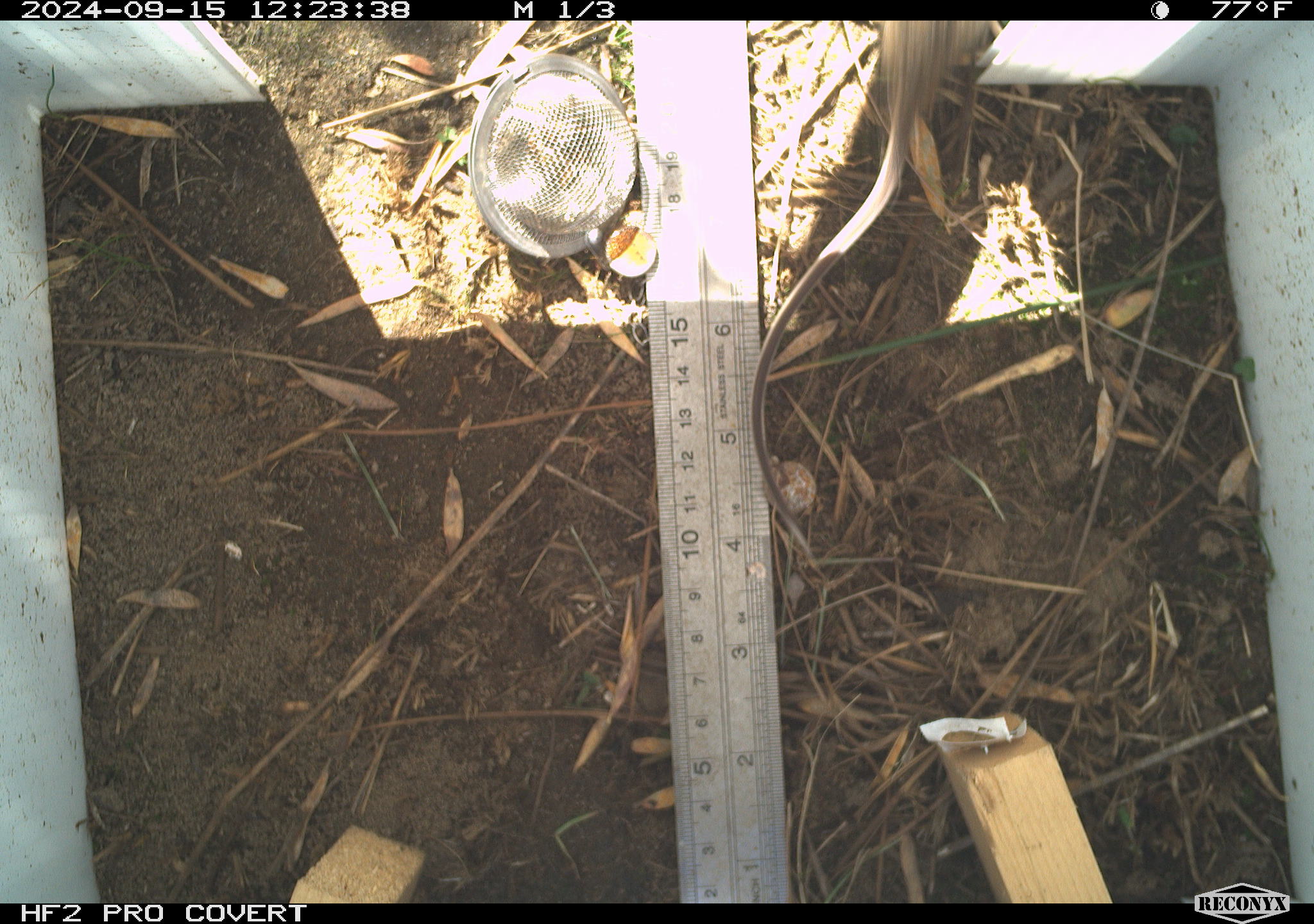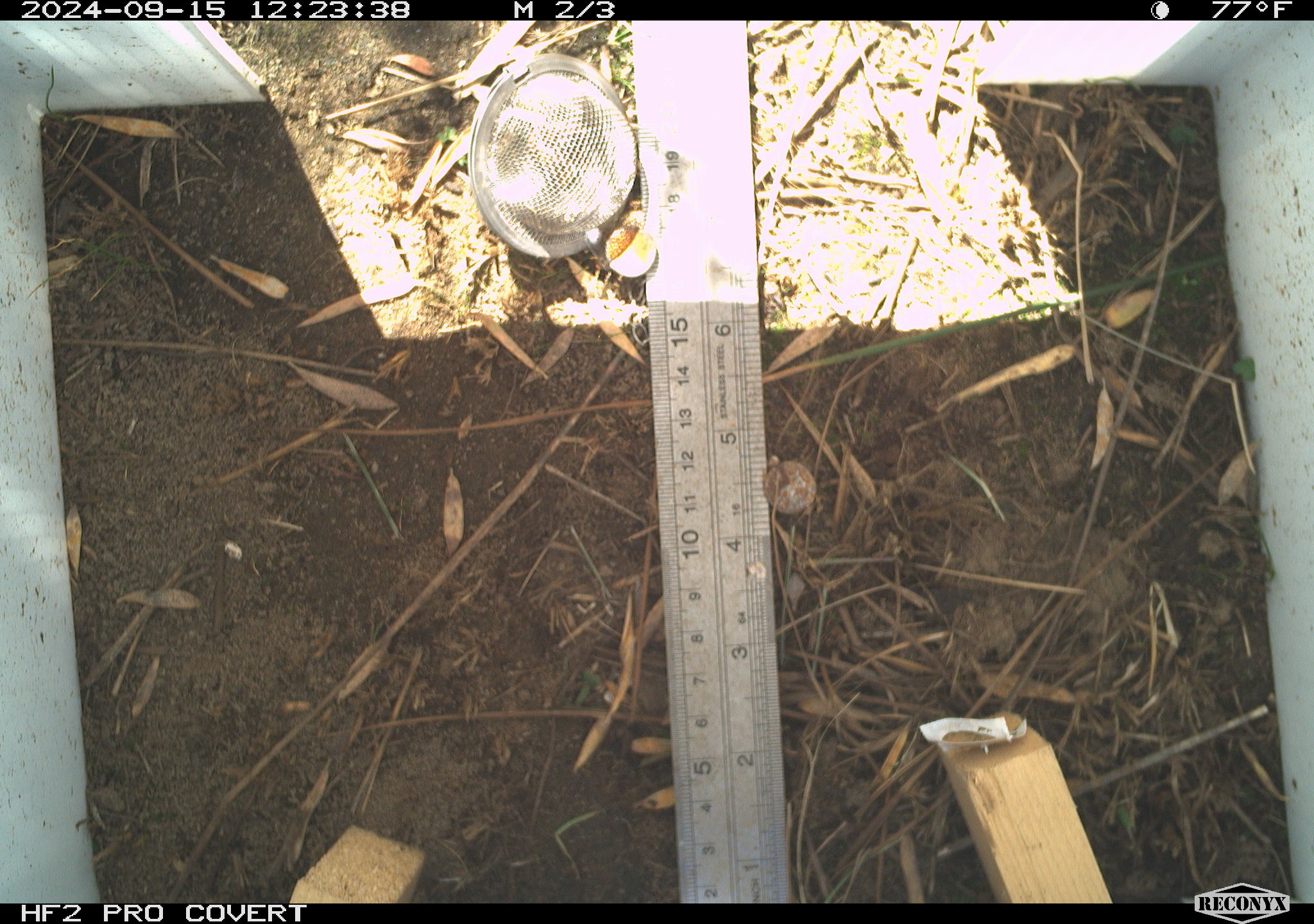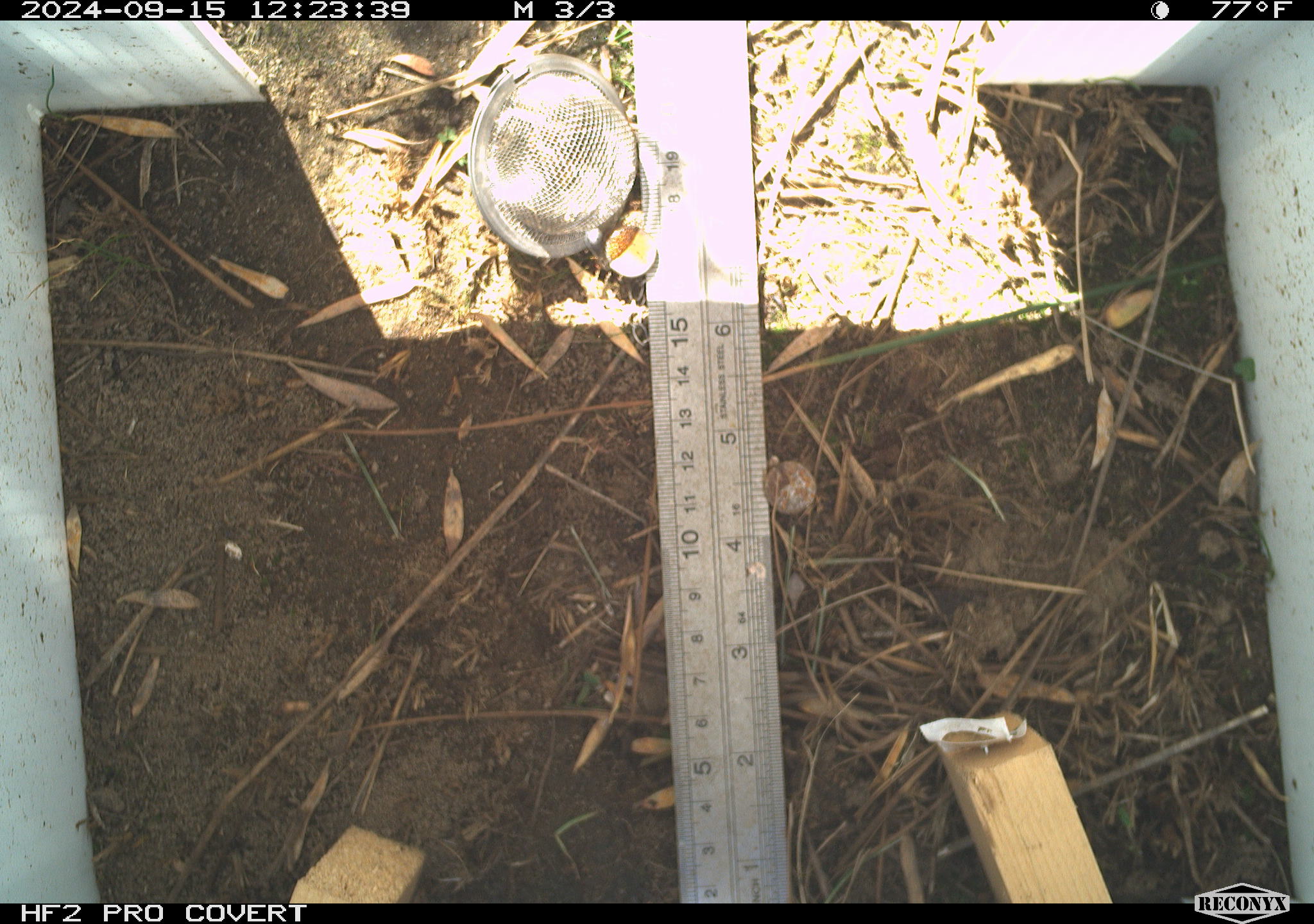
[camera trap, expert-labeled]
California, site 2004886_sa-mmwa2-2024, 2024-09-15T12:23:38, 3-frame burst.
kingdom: Animalia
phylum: Chordata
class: Mammalia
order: Rodentia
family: Cricetidae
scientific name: Arvicolinae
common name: voles, lemmings, and muskrats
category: arvicolinae subfamily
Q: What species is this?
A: Arvicolinae subfamily (voles, lemmings, and muskrats) (Arvicolinae).